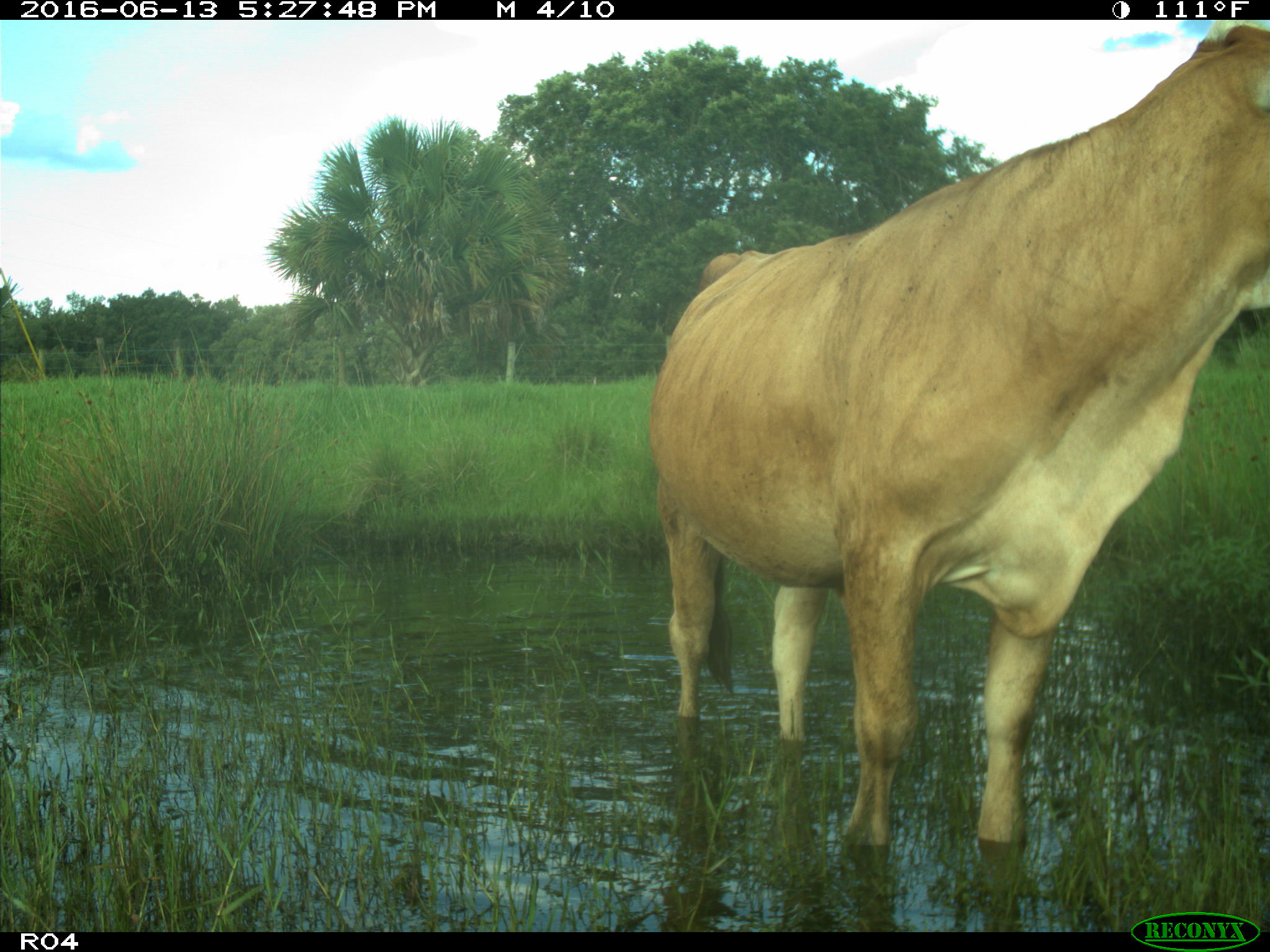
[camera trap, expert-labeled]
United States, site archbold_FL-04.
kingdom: Animalia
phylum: Chordata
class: Mammalia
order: Artiodactyla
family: Bovidae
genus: Bos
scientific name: Bos taurus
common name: domestic cow